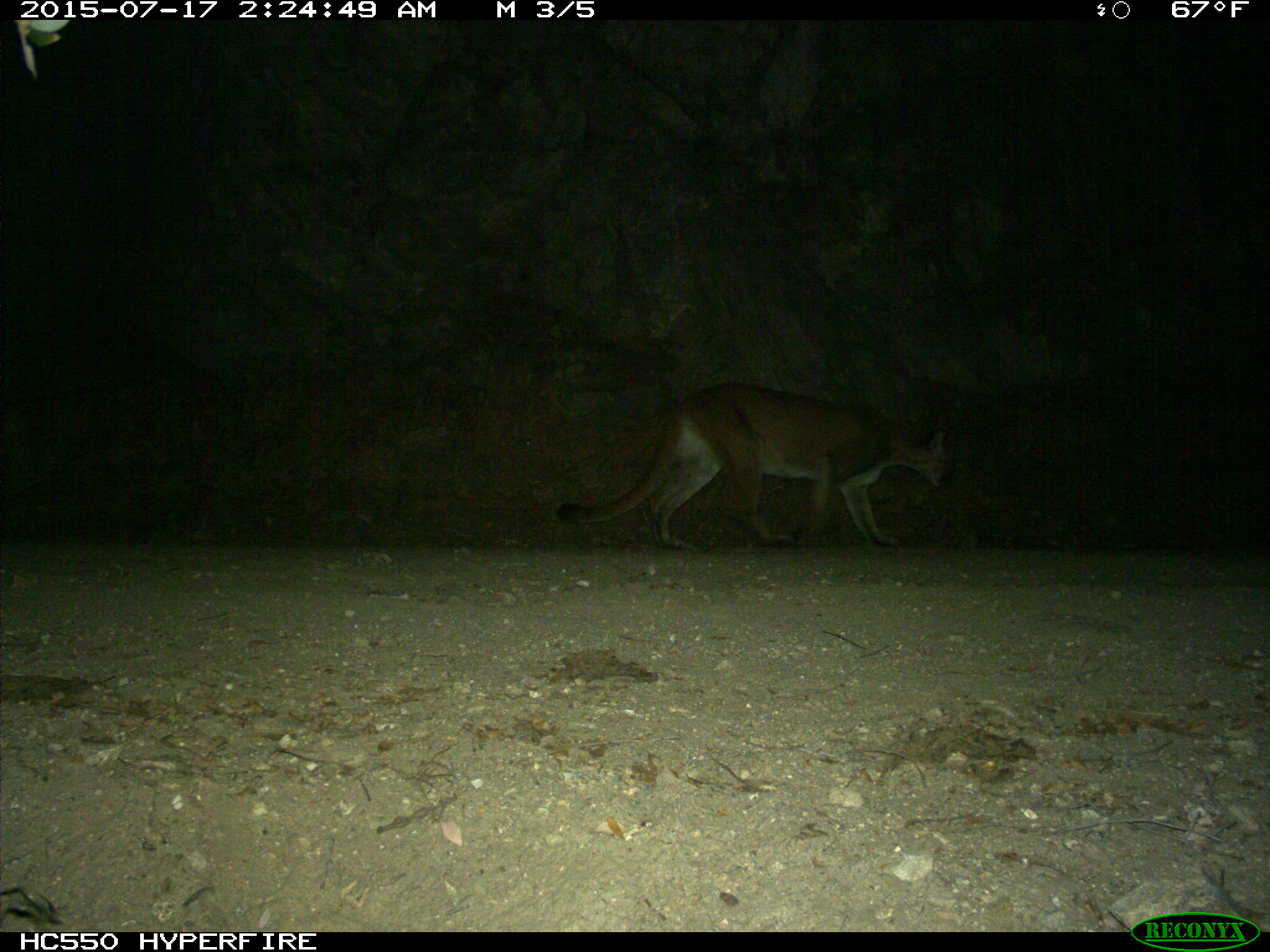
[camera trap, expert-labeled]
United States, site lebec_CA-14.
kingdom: Animalia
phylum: Chordata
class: Mammalia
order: Carnivora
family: Felidae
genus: Puma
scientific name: Puma concolor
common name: mountain lion